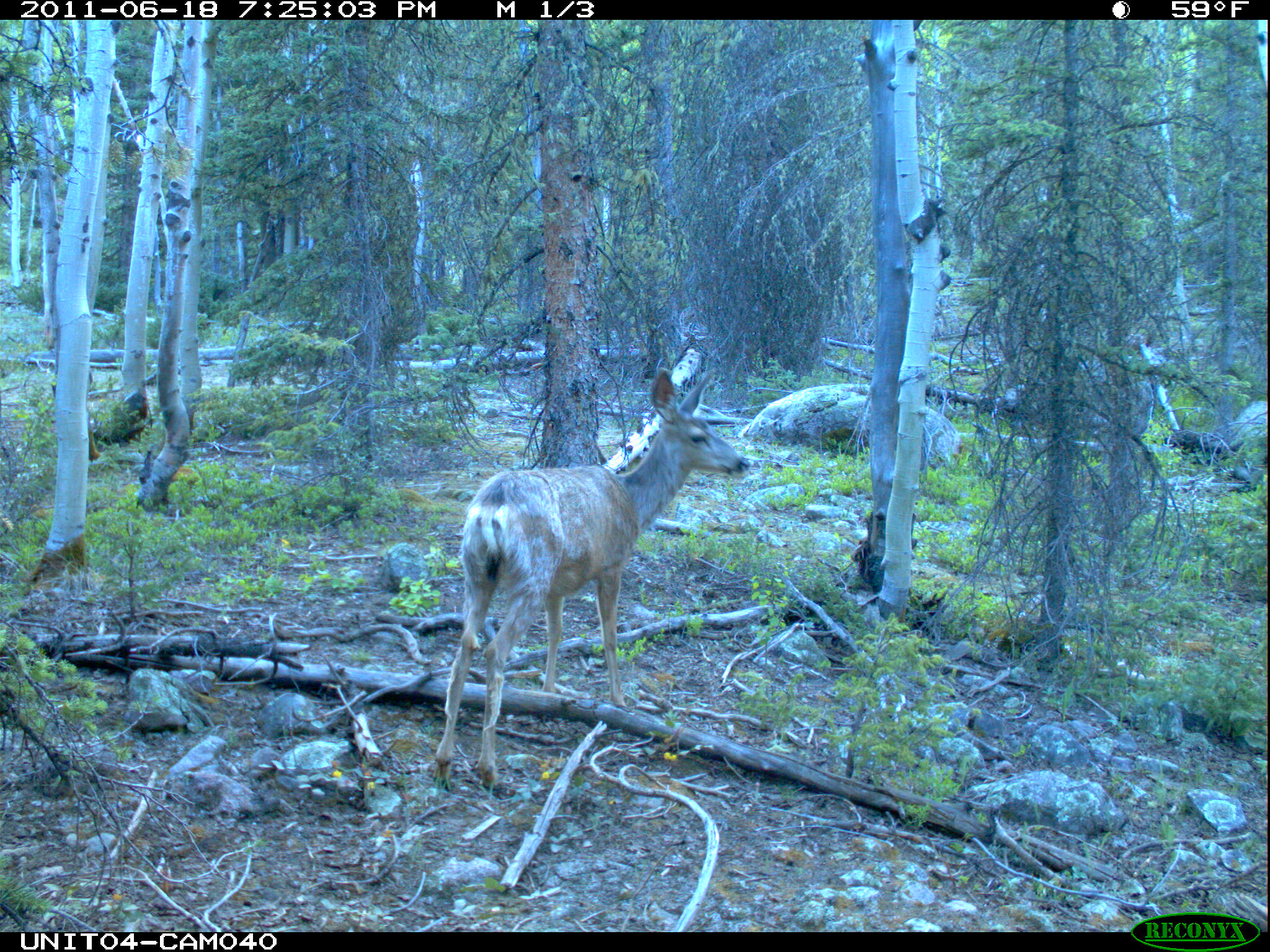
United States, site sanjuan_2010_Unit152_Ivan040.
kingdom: Animalia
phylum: Chordata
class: Mammalia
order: Artiodactyla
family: Cervidae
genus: Odocoileus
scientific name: Odocoileus hemionus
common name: mule deer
Odocoileus hemionus (mule deer).